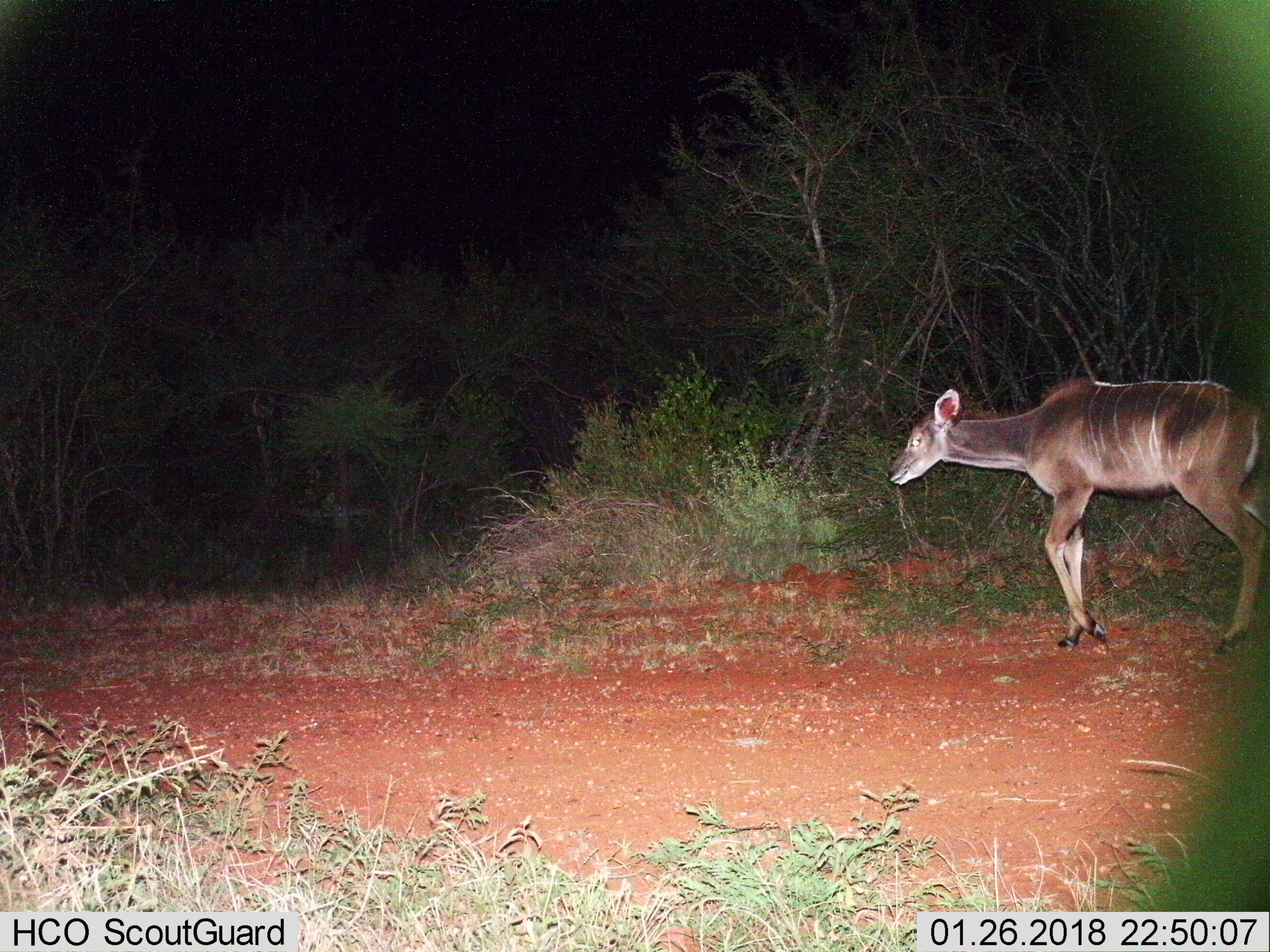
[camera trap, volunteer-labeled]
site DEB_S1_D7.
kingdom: Animalia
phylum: Chordata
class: Mammalia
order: Artiodactyla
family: Bovidae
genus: Tragelaphus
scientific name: Tragelaphus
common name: kudu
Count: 1.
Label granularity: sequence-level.